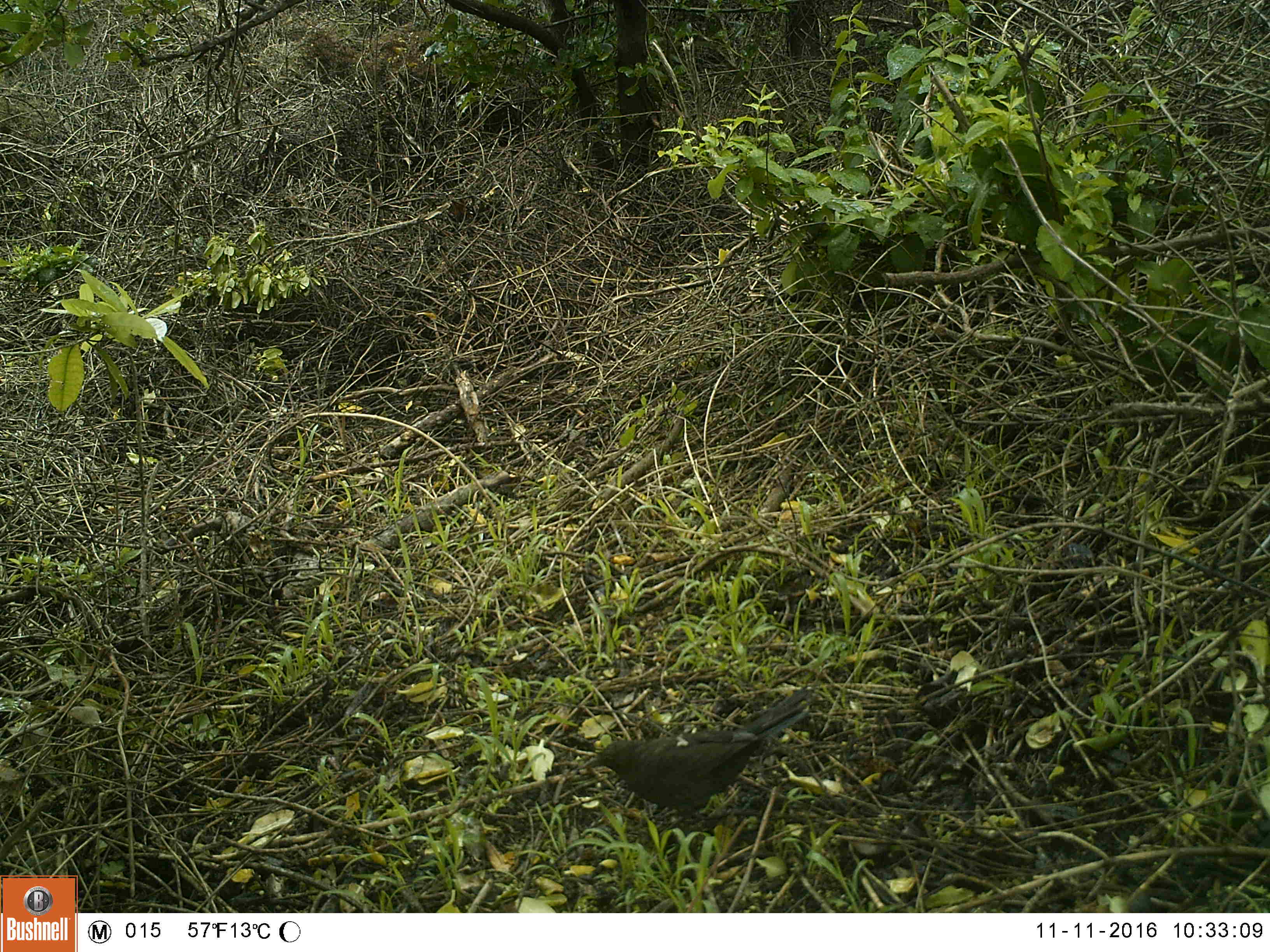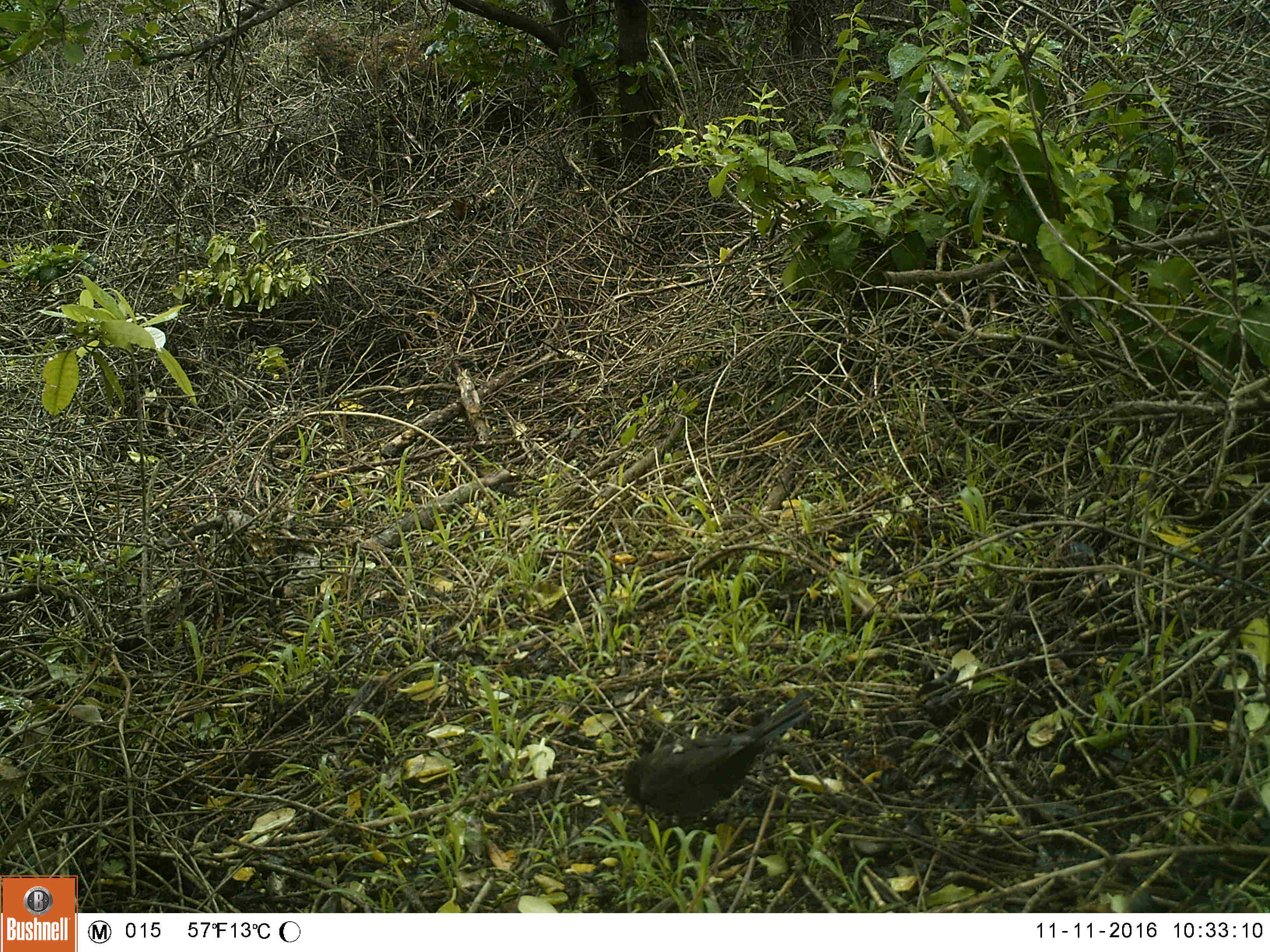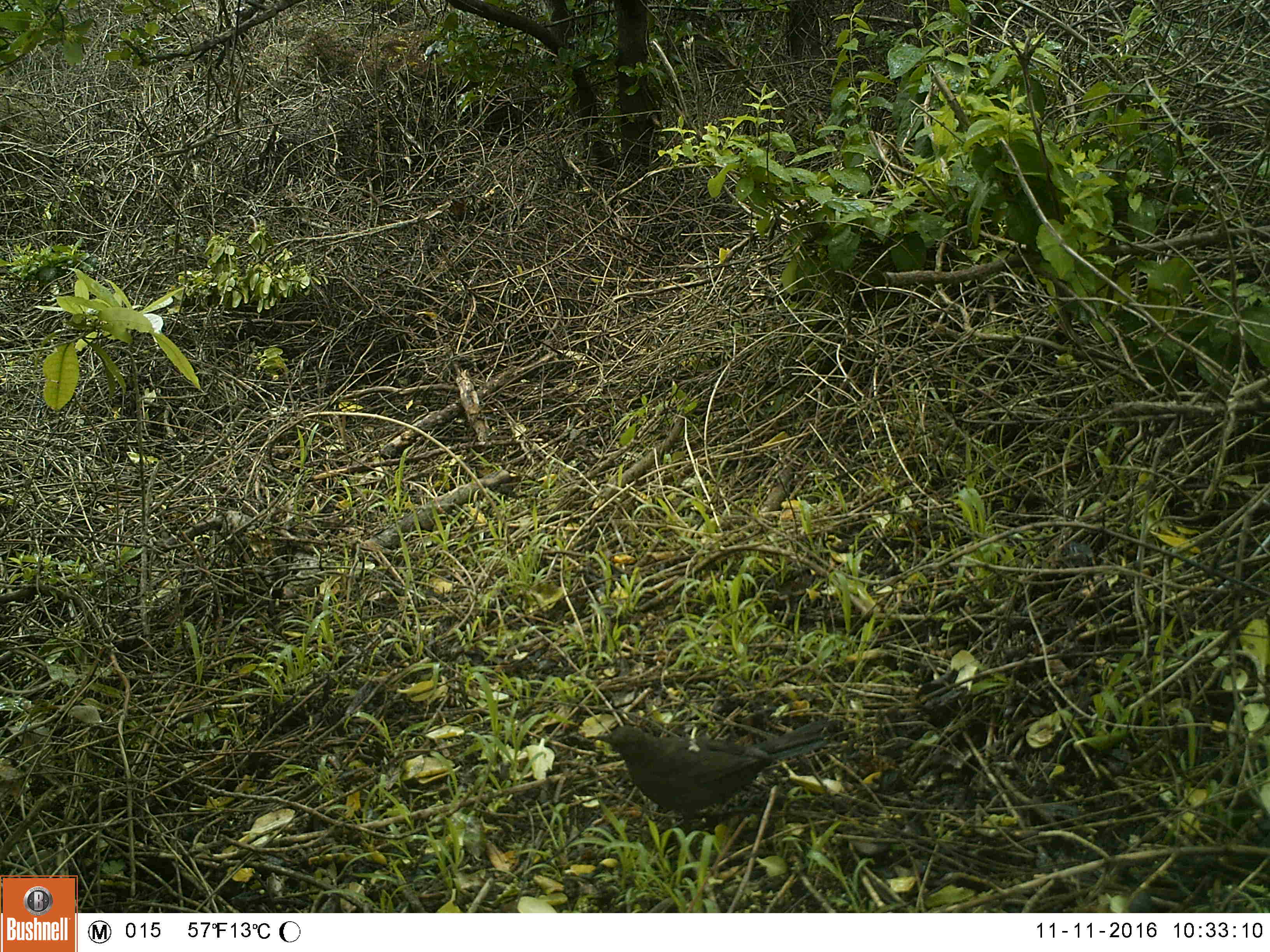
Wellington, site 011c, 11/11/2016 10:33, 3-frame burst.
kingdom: Animalia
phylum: Chordata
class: Aves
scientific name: Aves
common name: bird